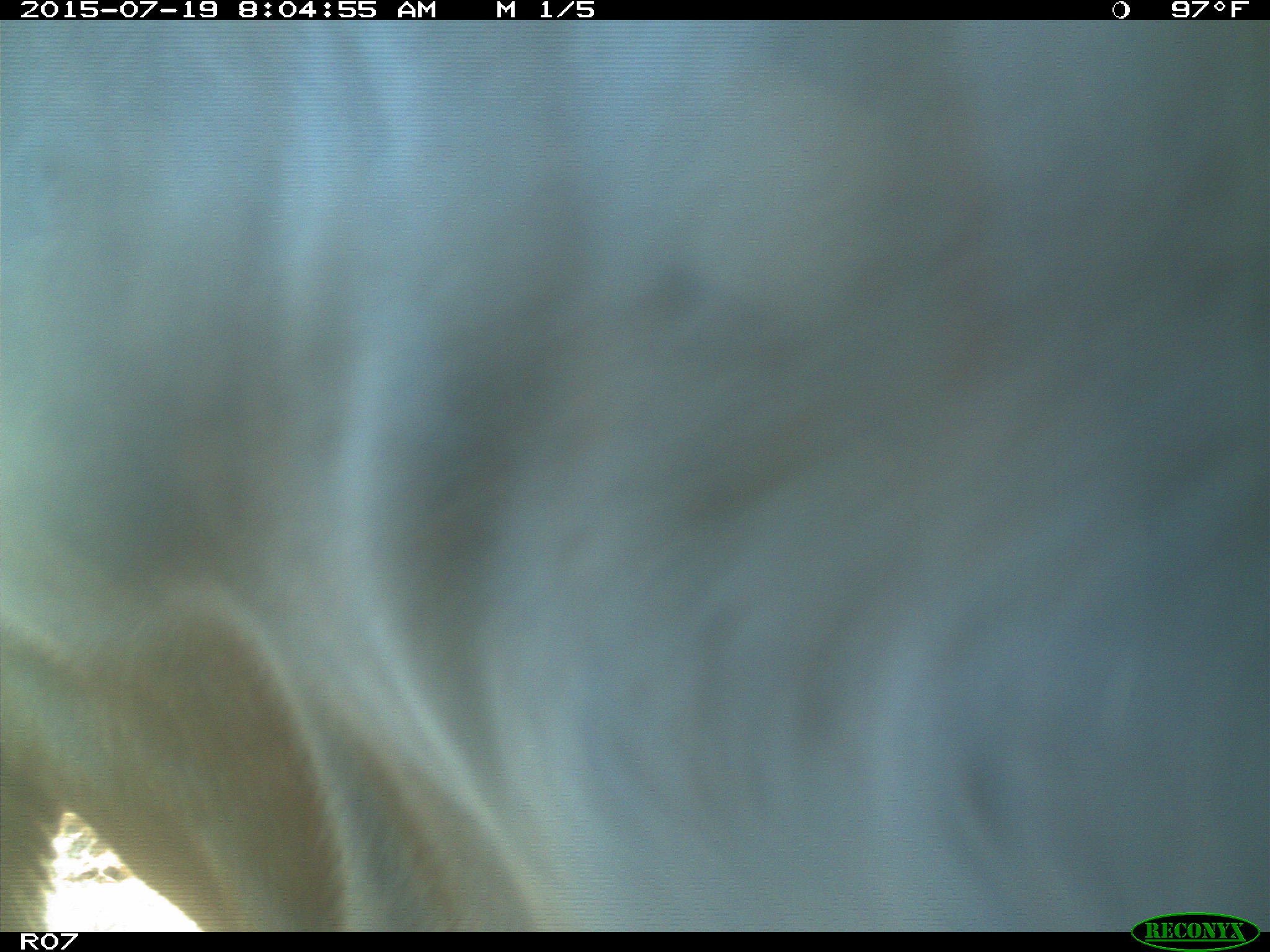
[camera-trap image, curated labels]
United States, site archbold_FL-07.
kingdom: Animalia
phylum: Chordata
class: Mammalia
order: Artiodactyla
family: Bovidae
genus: Bos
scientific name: Bos taurus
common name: domestic cow